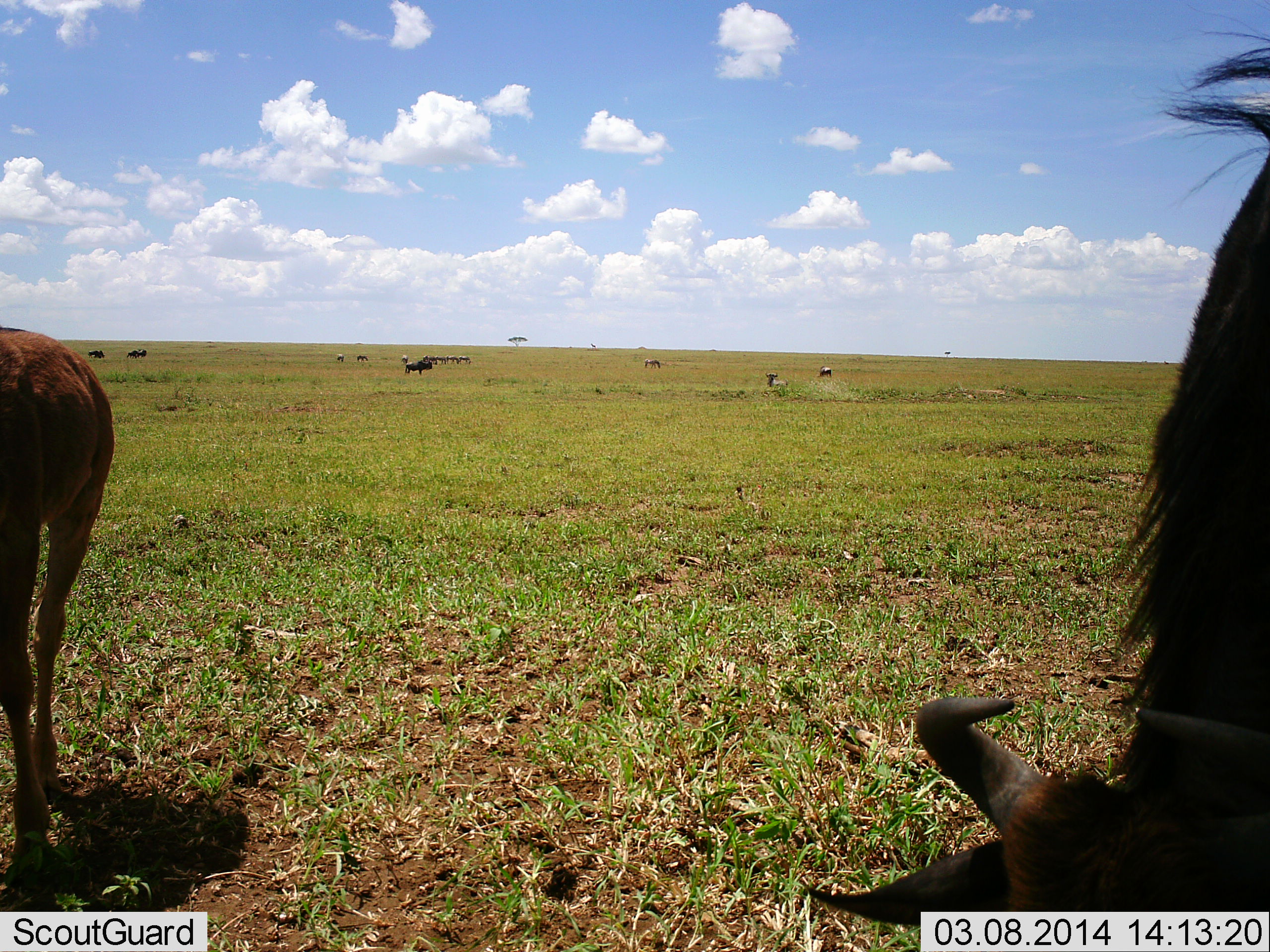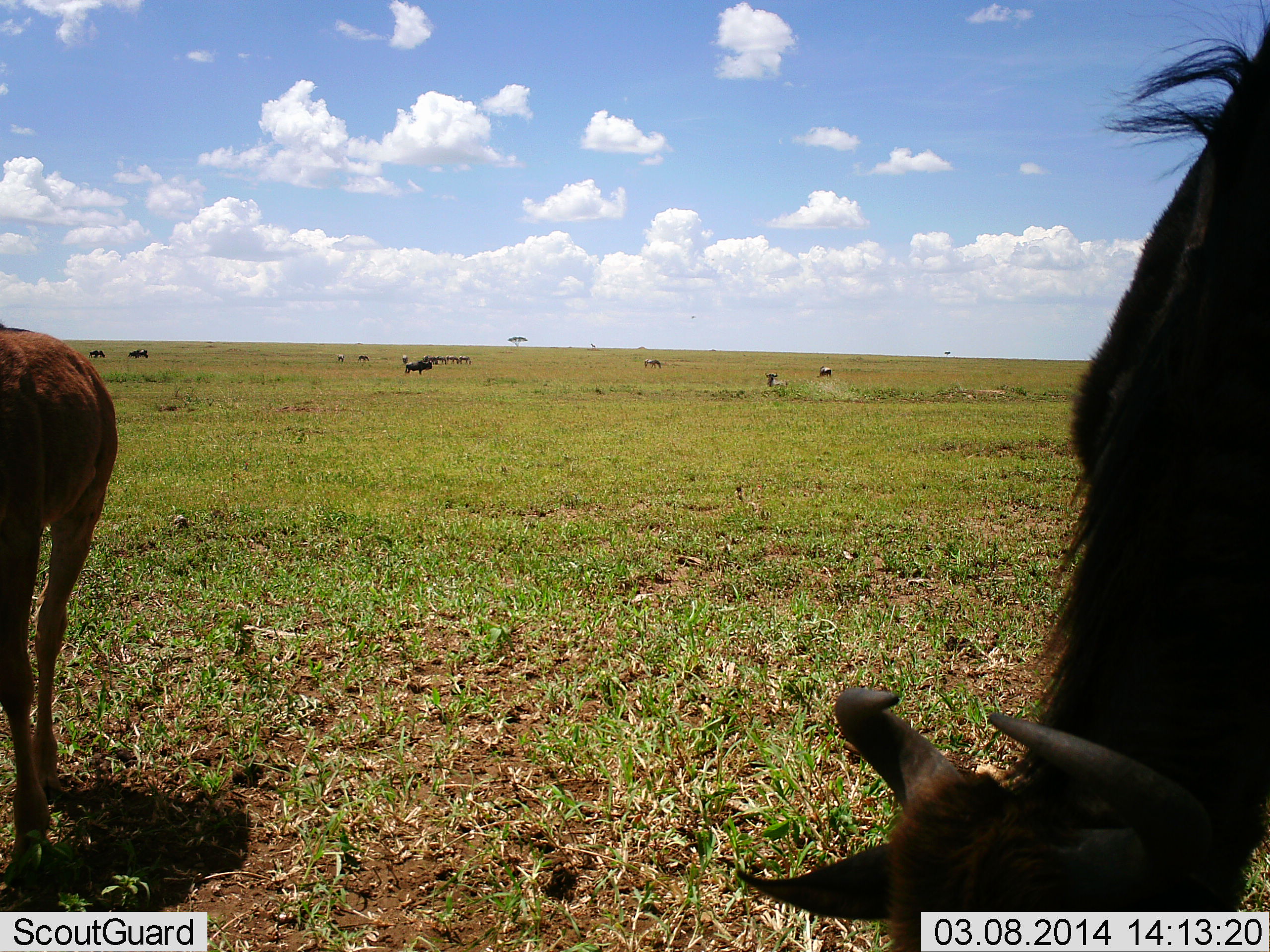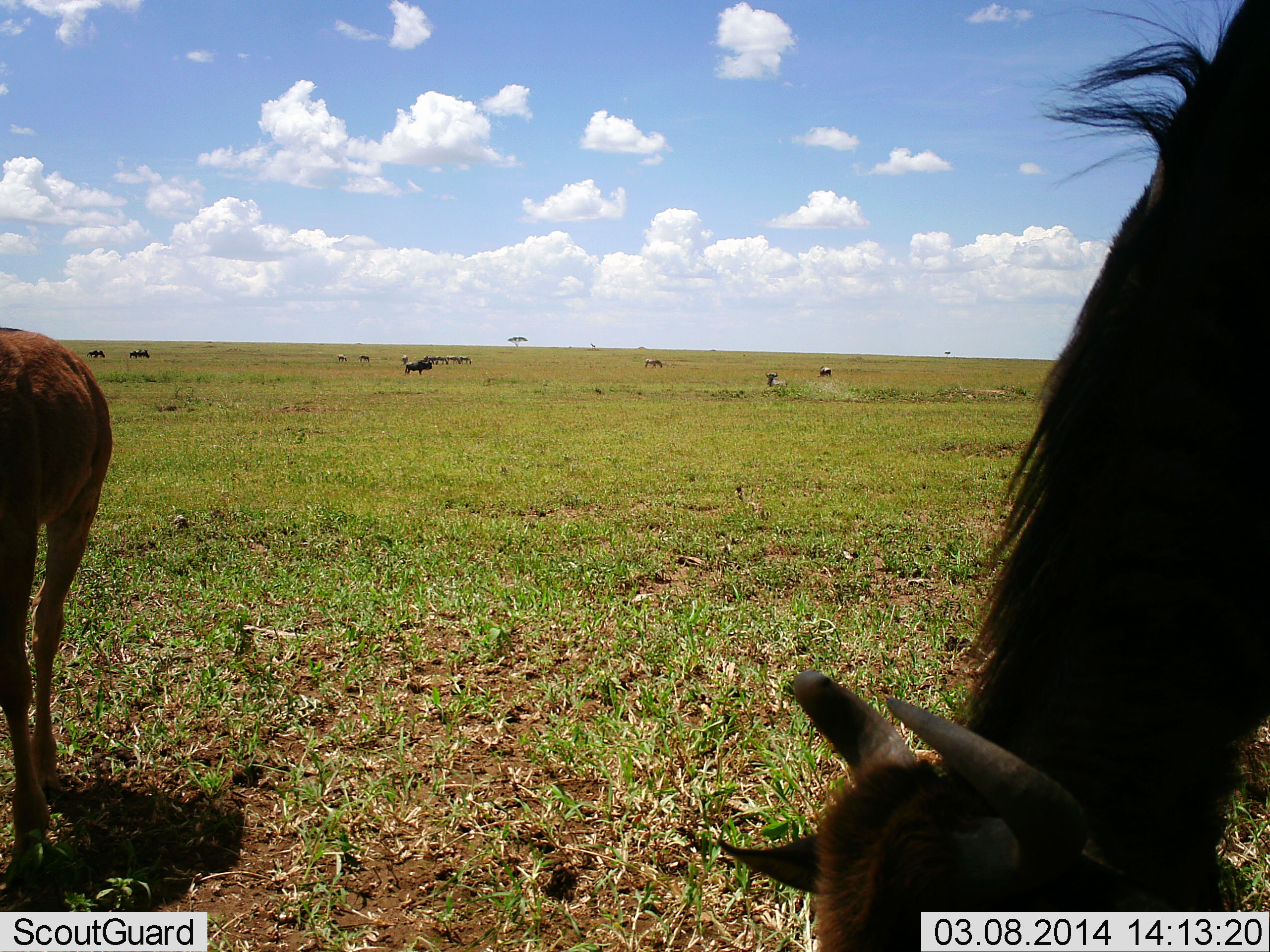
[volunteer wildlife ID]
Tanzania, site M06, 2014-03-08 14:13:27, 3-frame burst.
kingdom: Animalia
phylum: Chordata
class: Mammalia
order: Artiodactyla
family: Bovidae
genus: Connochaetes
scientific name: Connochaetes taurinus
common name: blue wildebeest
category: wildebeest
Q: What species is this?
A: Wildebeest (blue wildebeest) (Connochaetes taurinus).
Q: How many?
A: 9.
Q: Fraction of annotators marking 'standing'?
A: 60%.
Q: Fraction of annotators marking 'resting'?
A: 20%.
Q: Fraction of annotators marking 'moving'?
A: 10%.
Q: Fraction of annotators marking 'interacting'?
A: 0%.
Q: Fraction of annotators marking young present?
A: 30%.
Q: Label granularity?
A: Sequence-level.